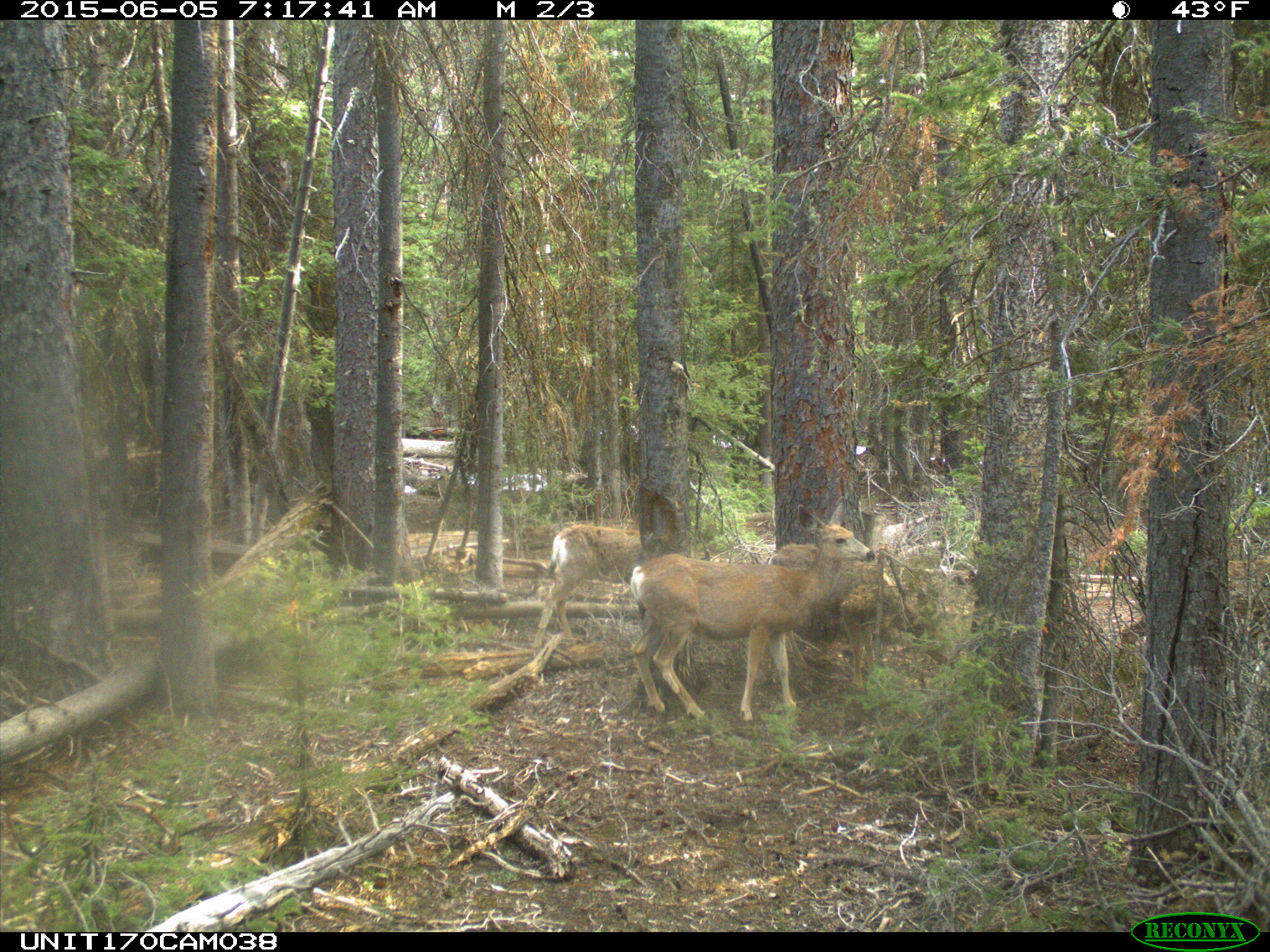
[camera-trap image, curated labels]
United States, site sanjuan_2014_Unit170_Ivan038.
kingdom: Animalia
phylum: Chordata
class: Mammalia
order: Artiodactyla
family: Cervidae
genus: Odocoileus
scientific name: Odocoileus hemionus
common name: mule deer